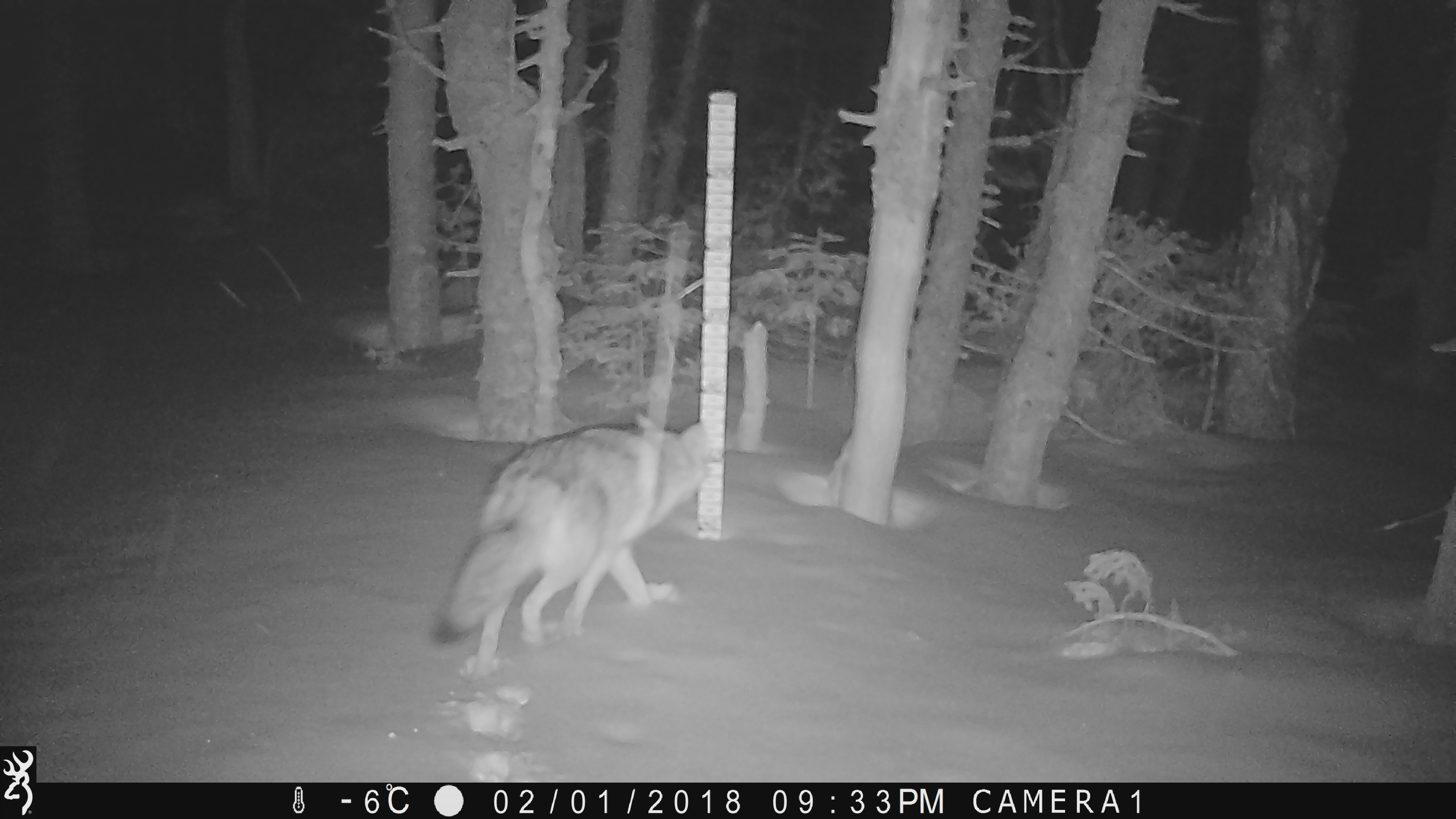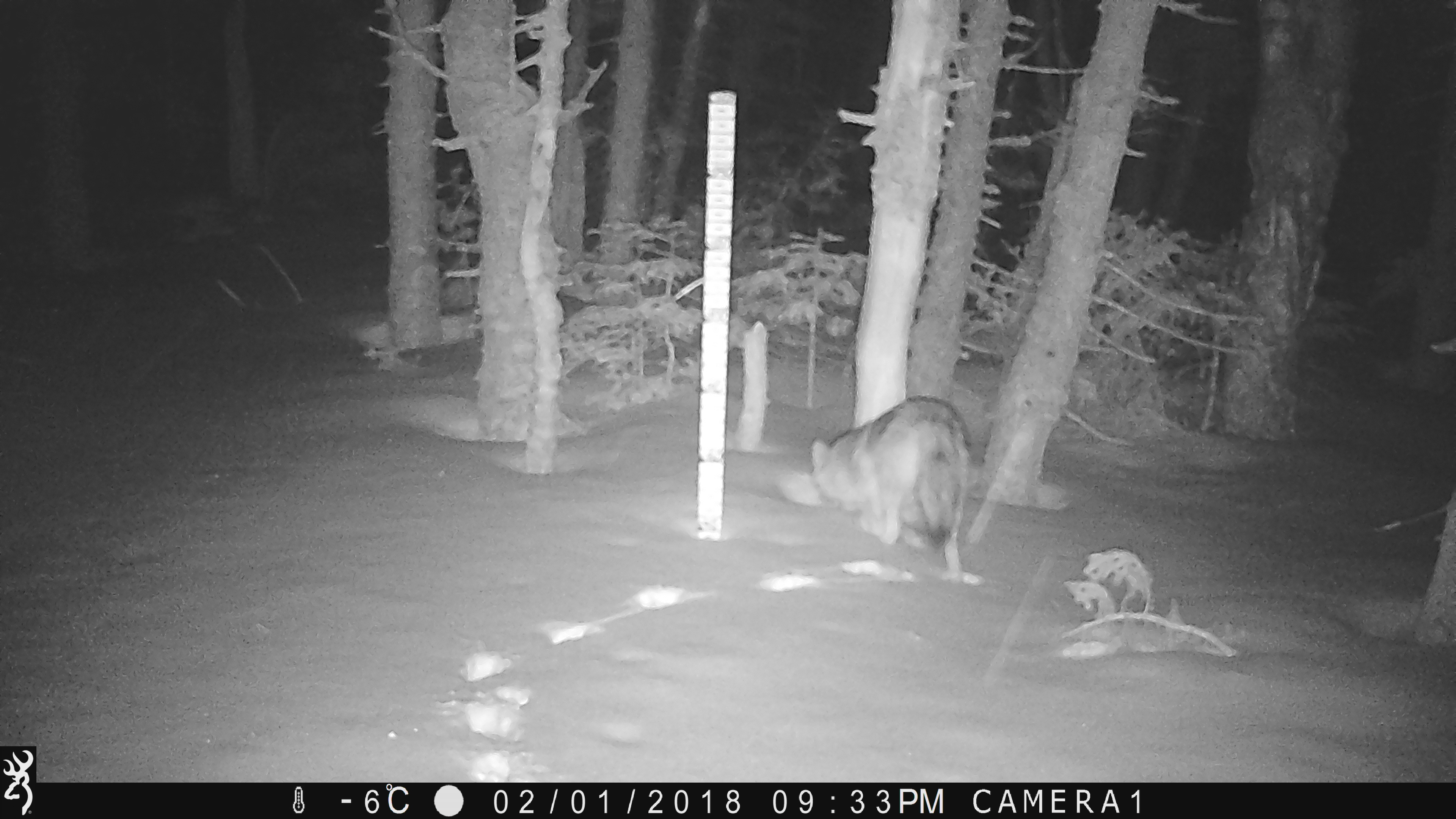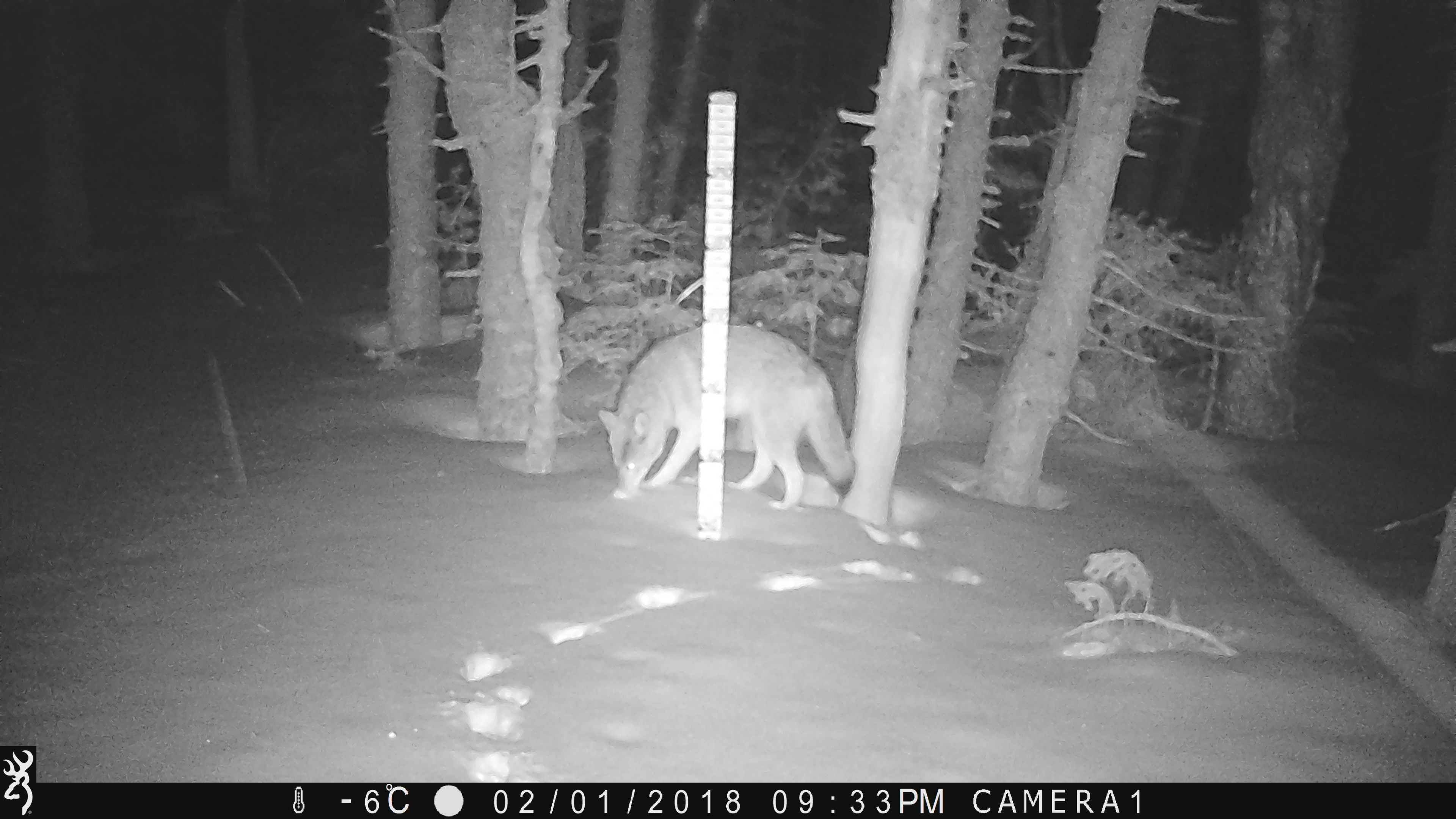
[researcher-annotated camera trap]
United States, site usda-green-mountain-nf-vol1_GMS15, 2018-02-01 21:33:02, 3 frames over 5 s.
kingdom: Animalia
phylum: Chordata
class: Mammalia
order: Carnivora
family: Canidae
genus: Canis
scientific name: Canis latrans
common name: coyote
Coyote (Canis latrans).